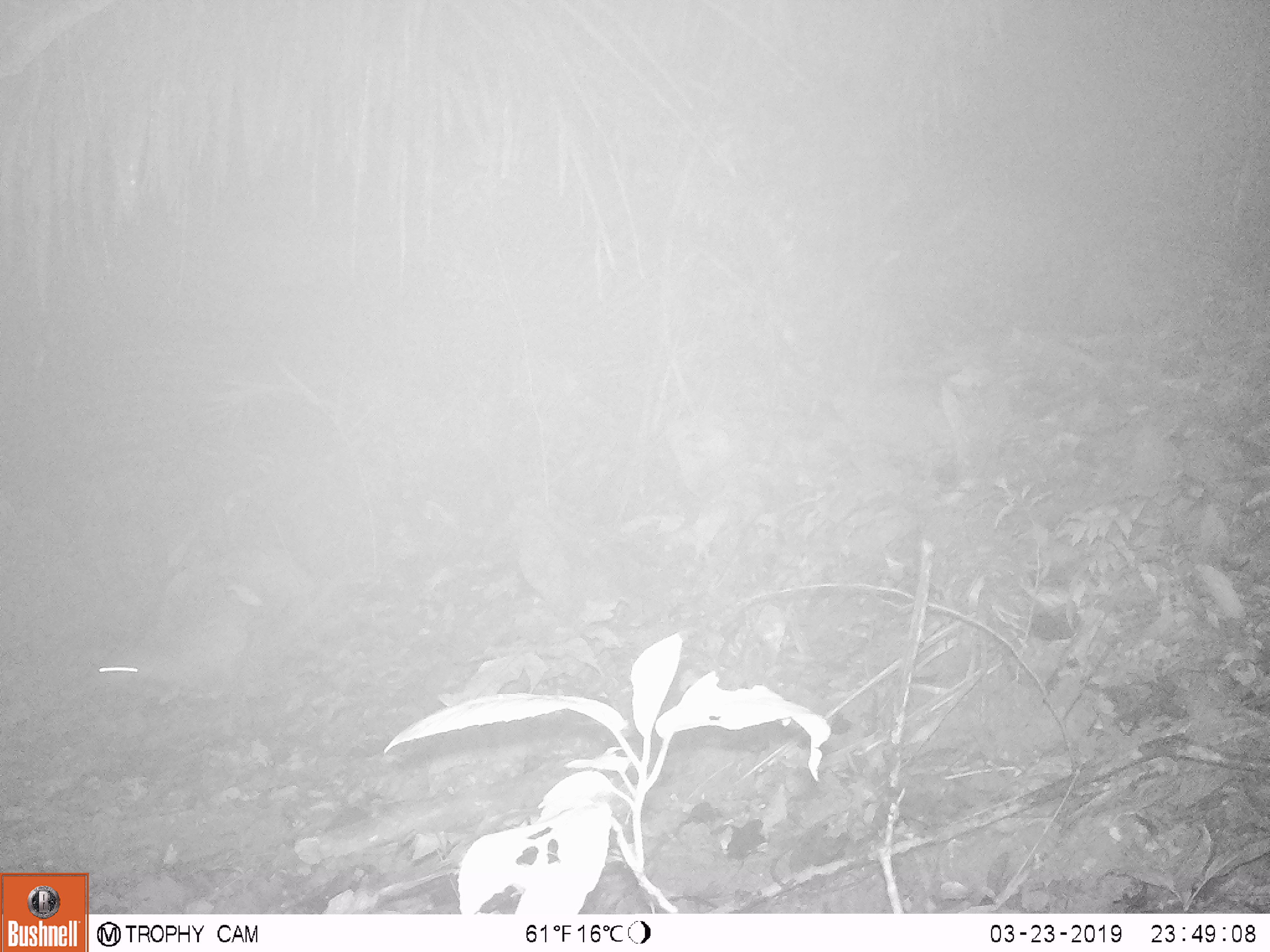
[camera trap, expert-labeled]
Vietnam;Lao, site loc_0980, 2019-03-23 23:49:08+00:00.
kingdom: Animalia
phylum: Chordata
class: Mammalia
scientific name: Mammalia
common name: mammal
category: unidentified small mammal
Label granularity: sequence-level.